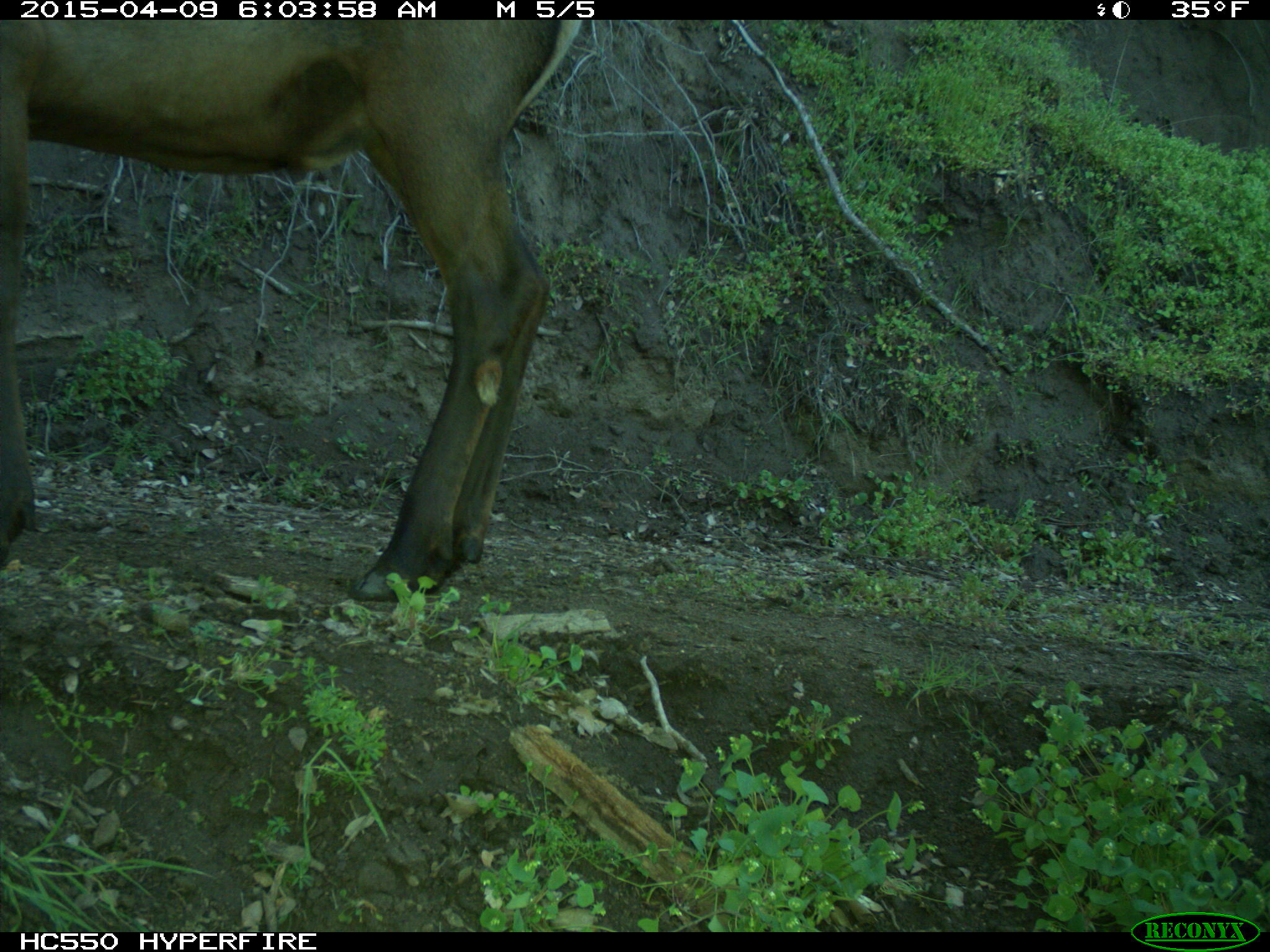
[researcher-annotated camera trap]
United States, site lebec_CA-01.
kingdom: Animalia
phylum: Chordata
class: Mammalia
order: Artiodactyla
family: Cervidae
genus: Cervus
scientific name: Cervus canadensis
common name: elk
Cervus canadensis (elk).